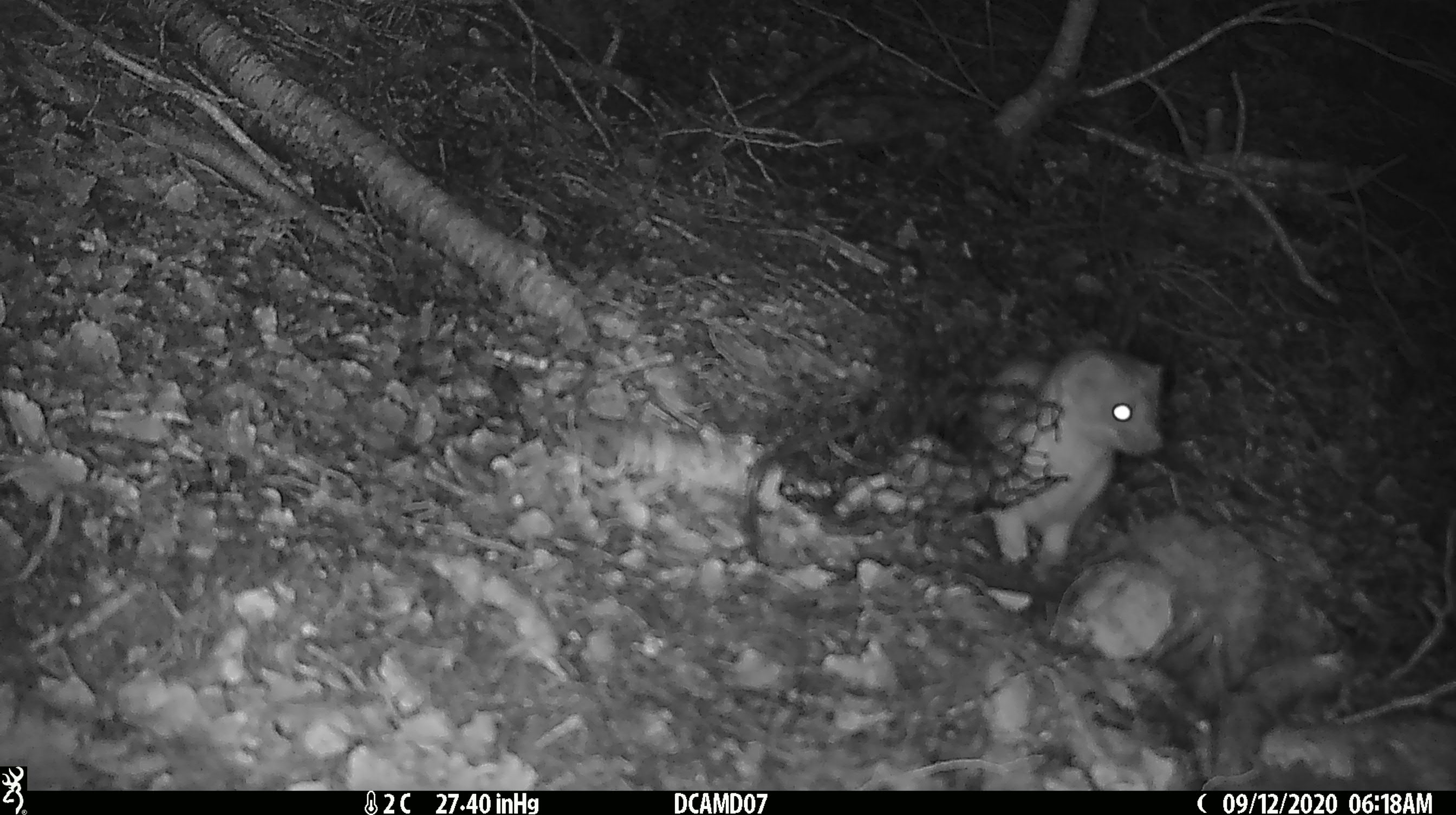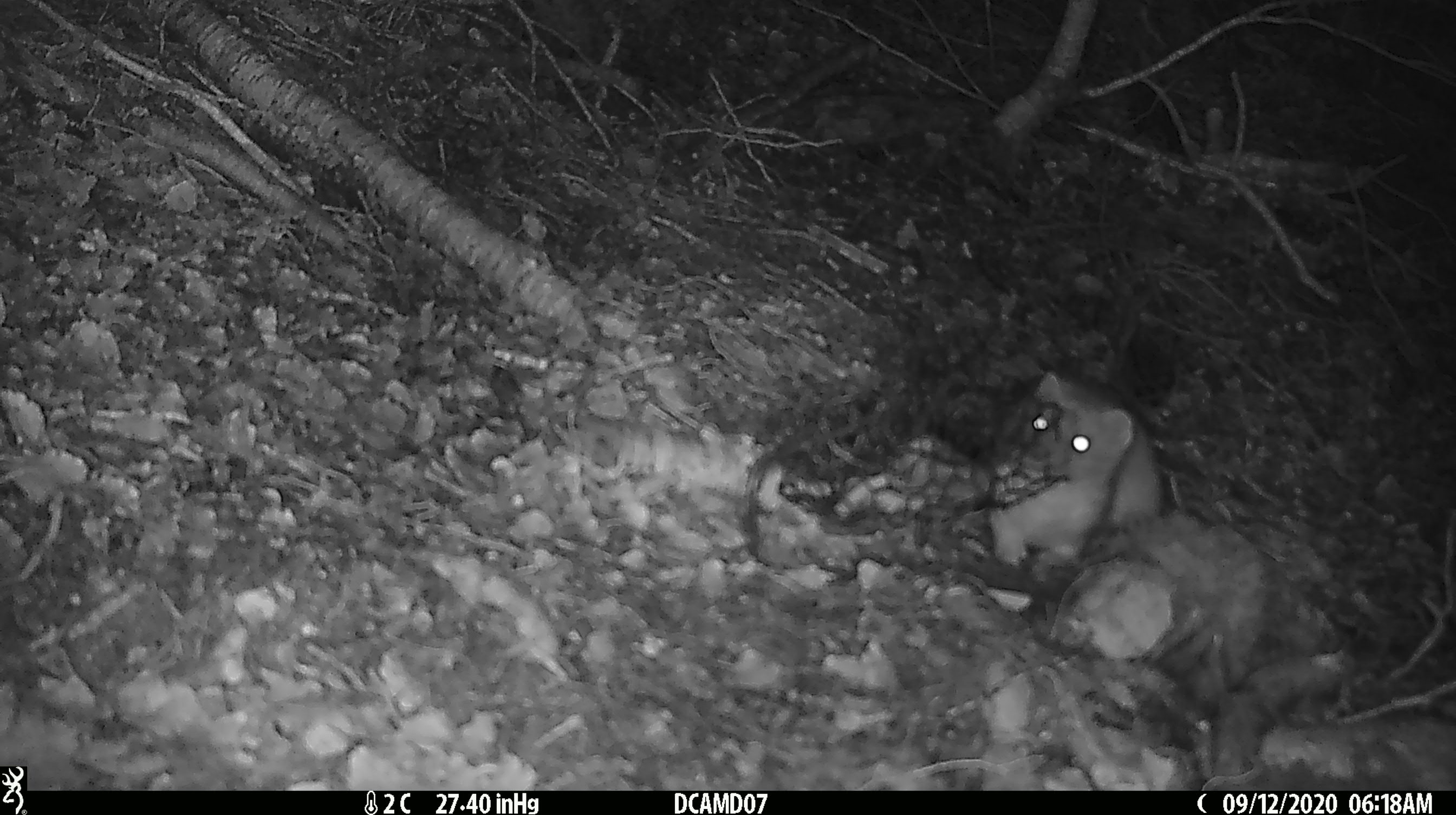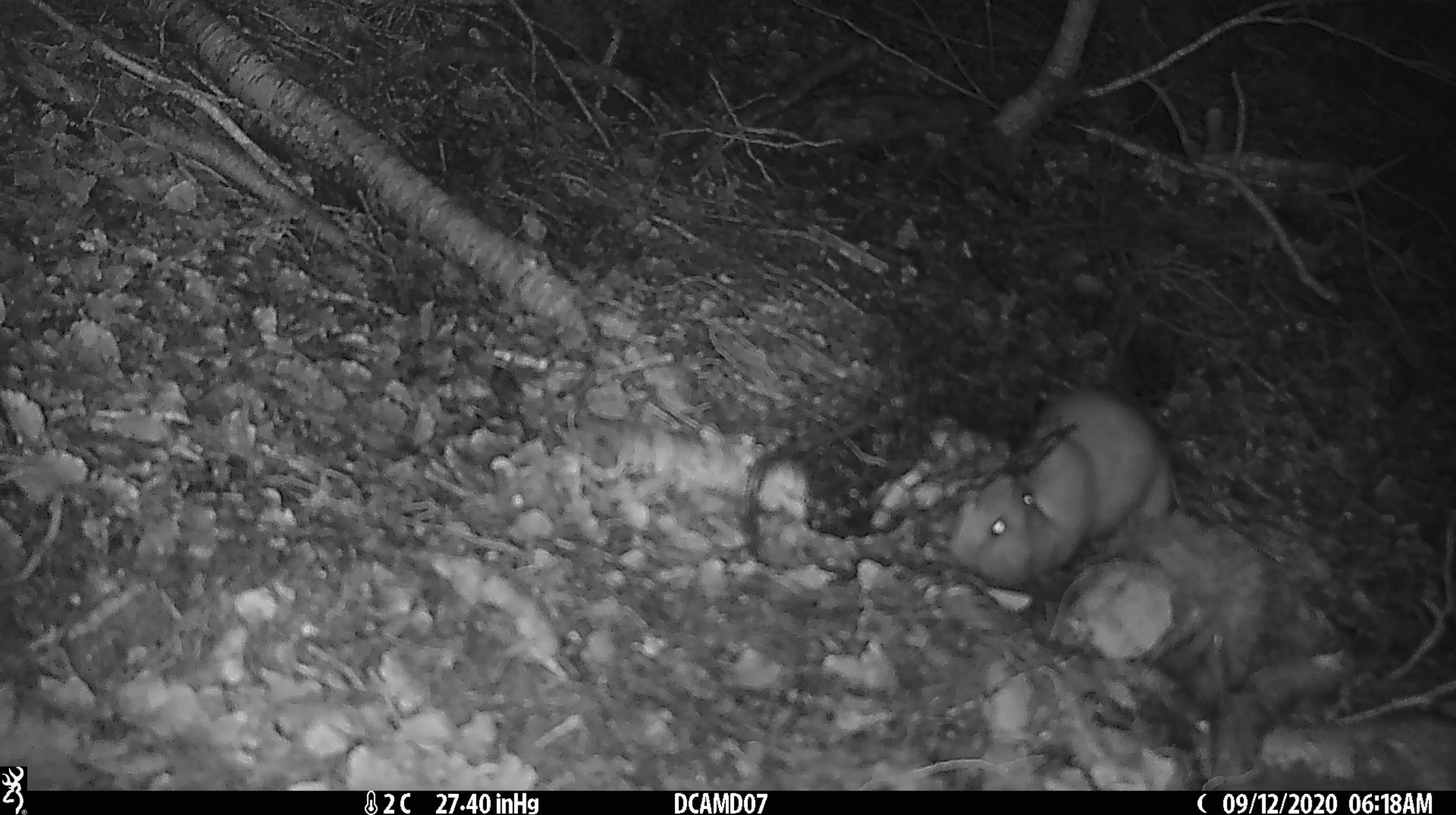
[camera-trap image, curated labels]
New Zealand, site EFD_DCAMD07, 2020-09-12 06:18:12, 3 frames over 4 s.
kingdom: Animalia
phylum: Chordata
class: Mammalia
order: Carnivora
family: Mustelidae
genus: Mustela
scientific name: Mustela erminea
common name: stoat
Stoat (Mustela erminea).